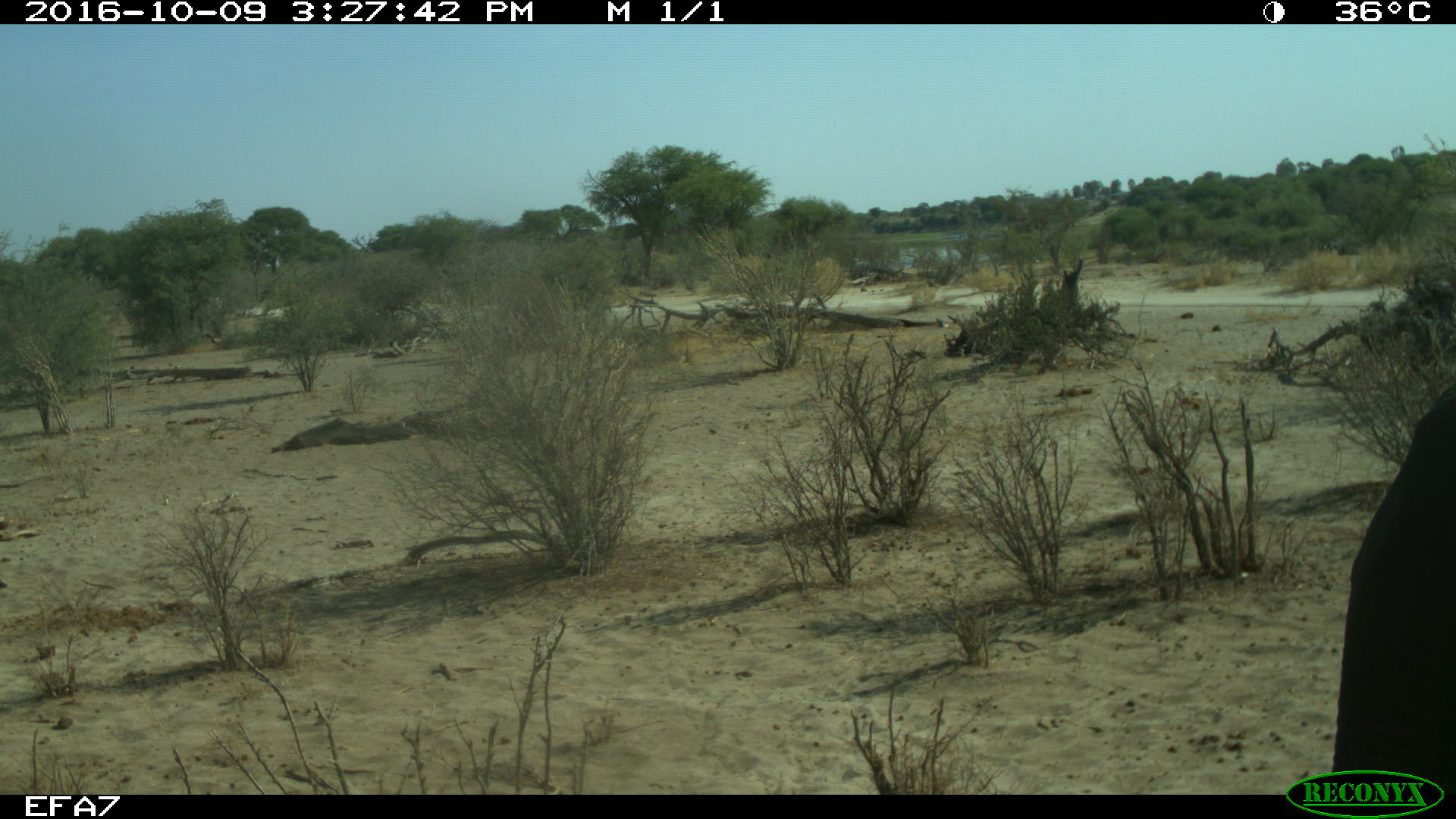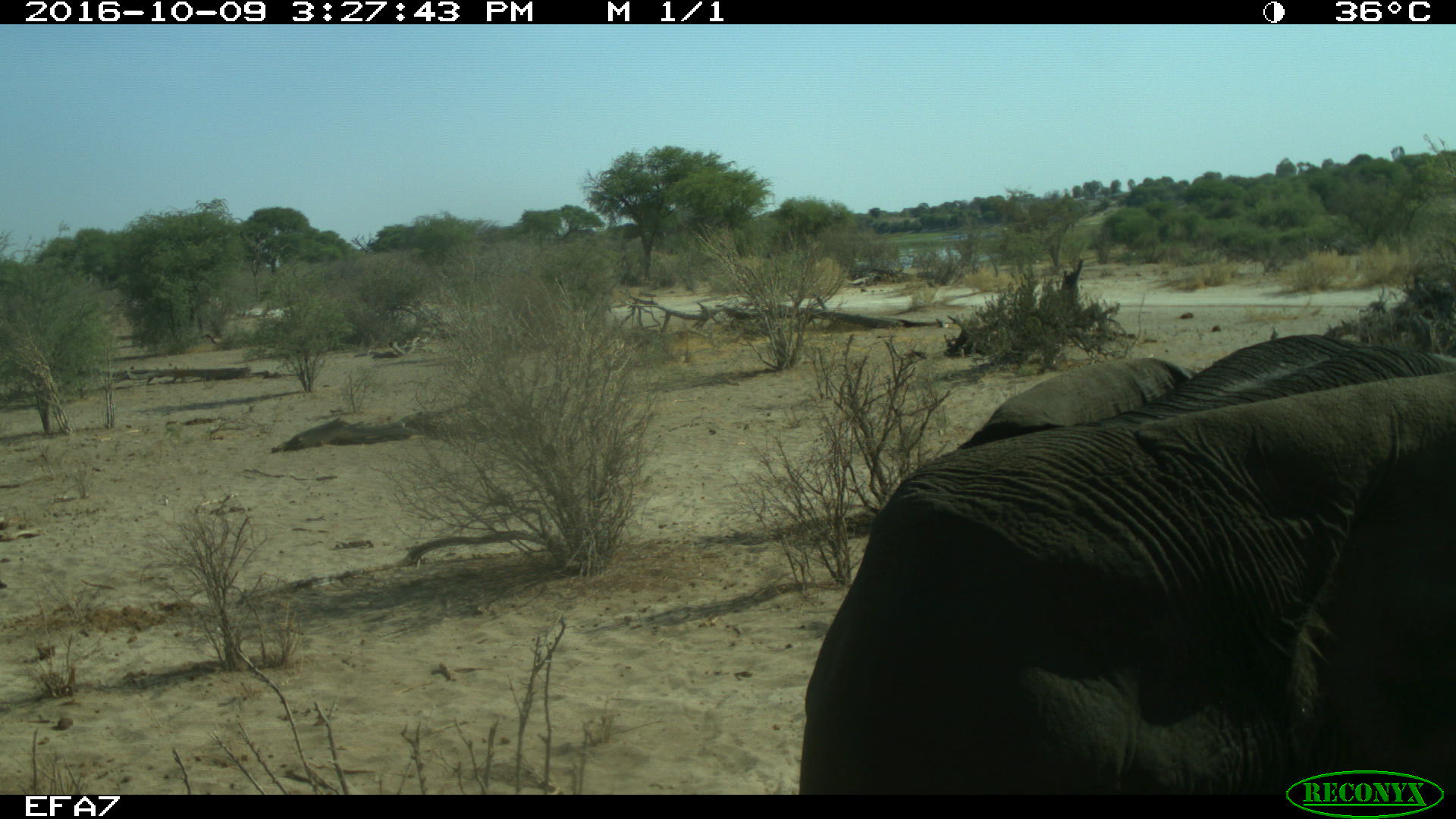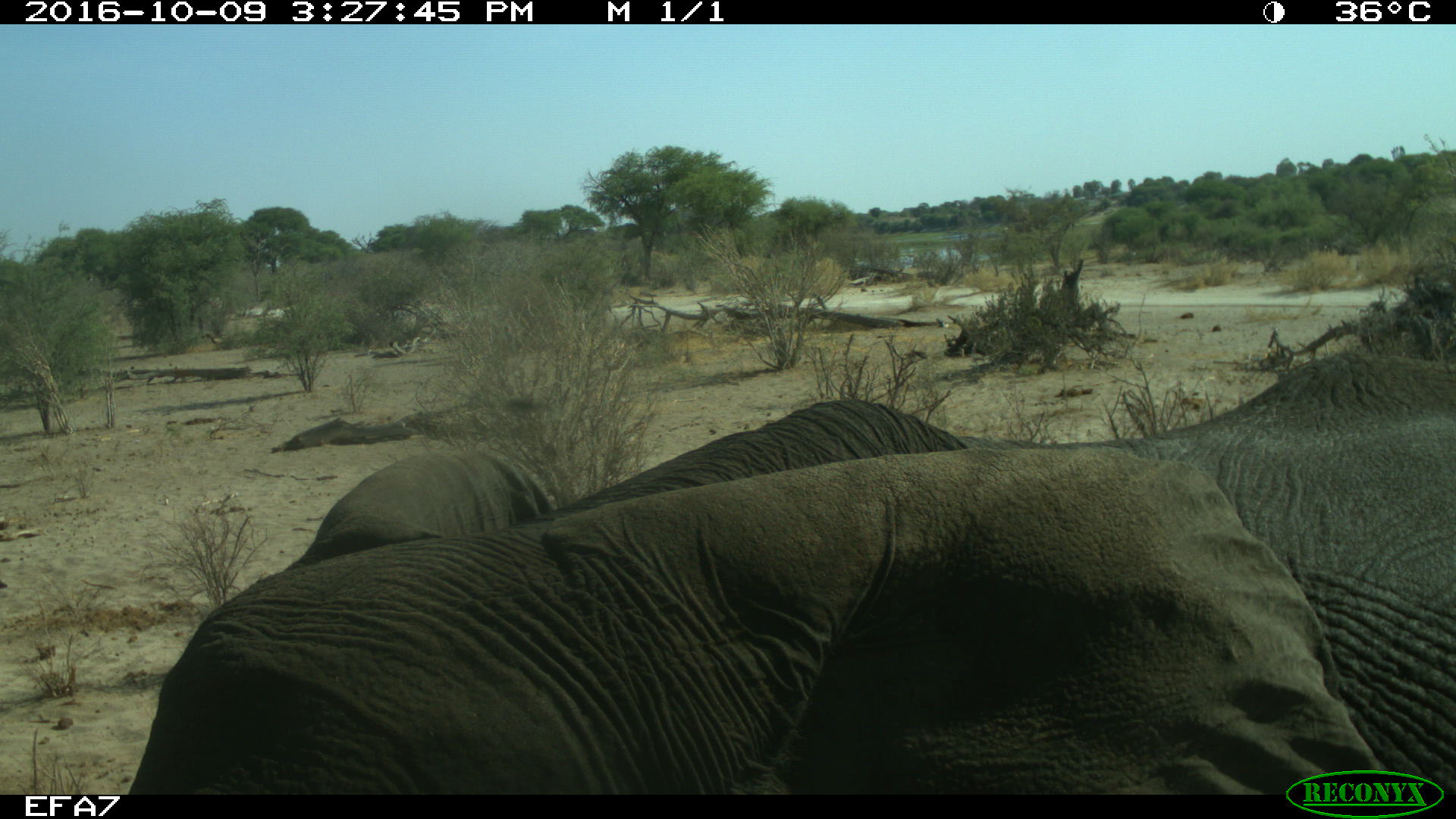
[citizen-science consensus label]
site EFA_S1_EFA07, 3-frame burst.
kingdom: Animalia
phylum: Chordata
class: Mammalia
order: Proboscidea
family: Elephantidae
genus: Loxodonta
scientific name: Loxodonta africana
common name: african bush elephant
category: elephant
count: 1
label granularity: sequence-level